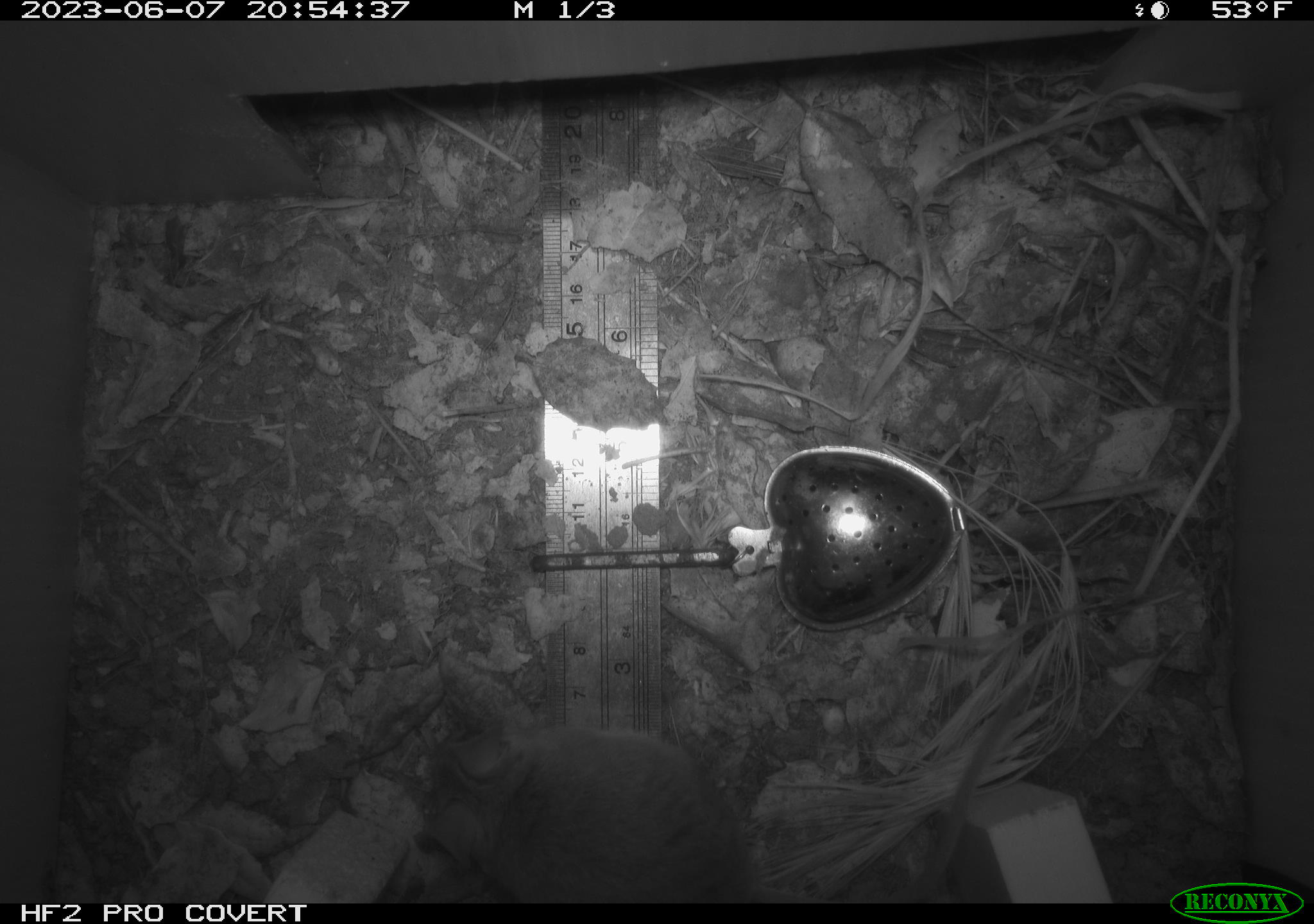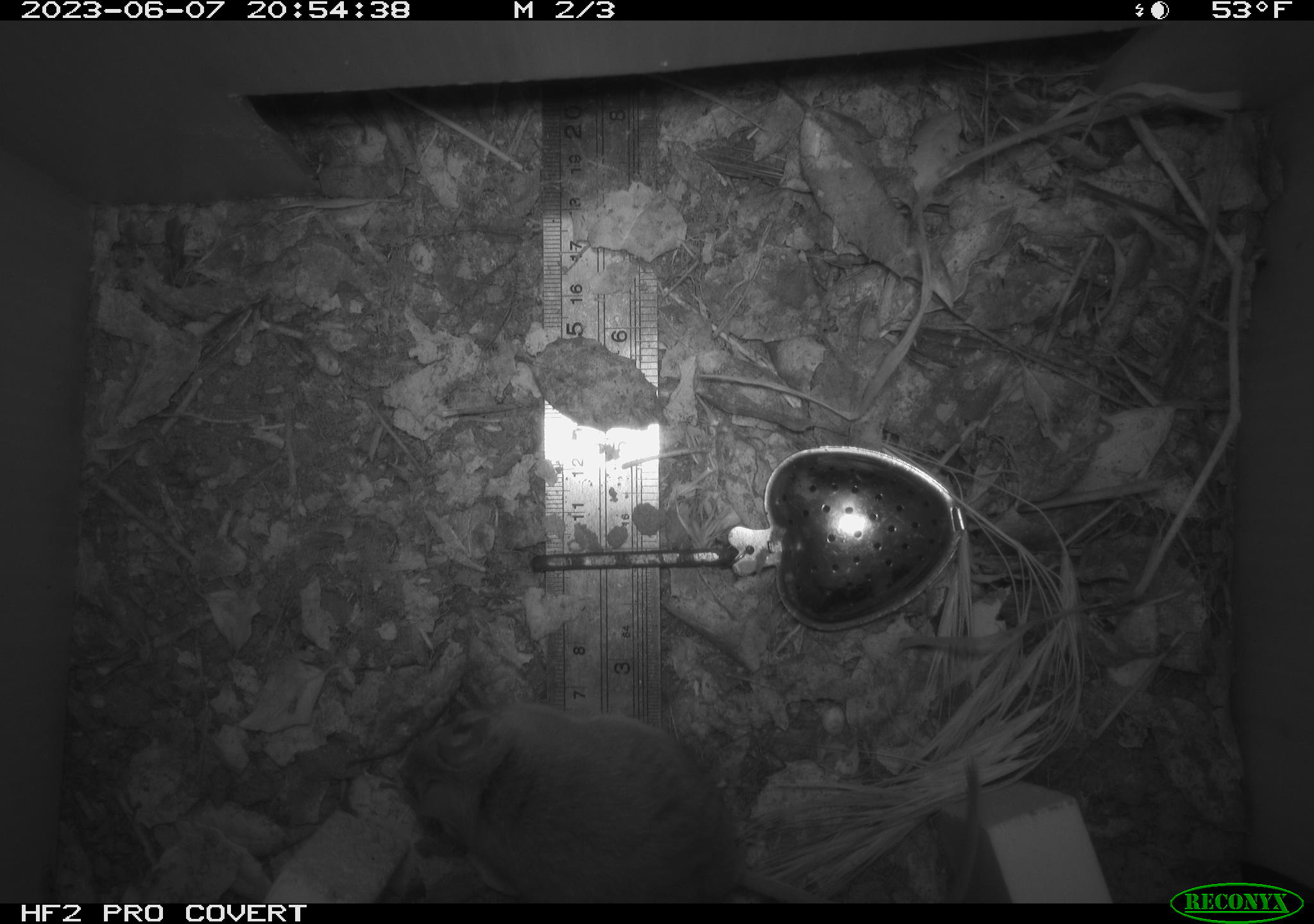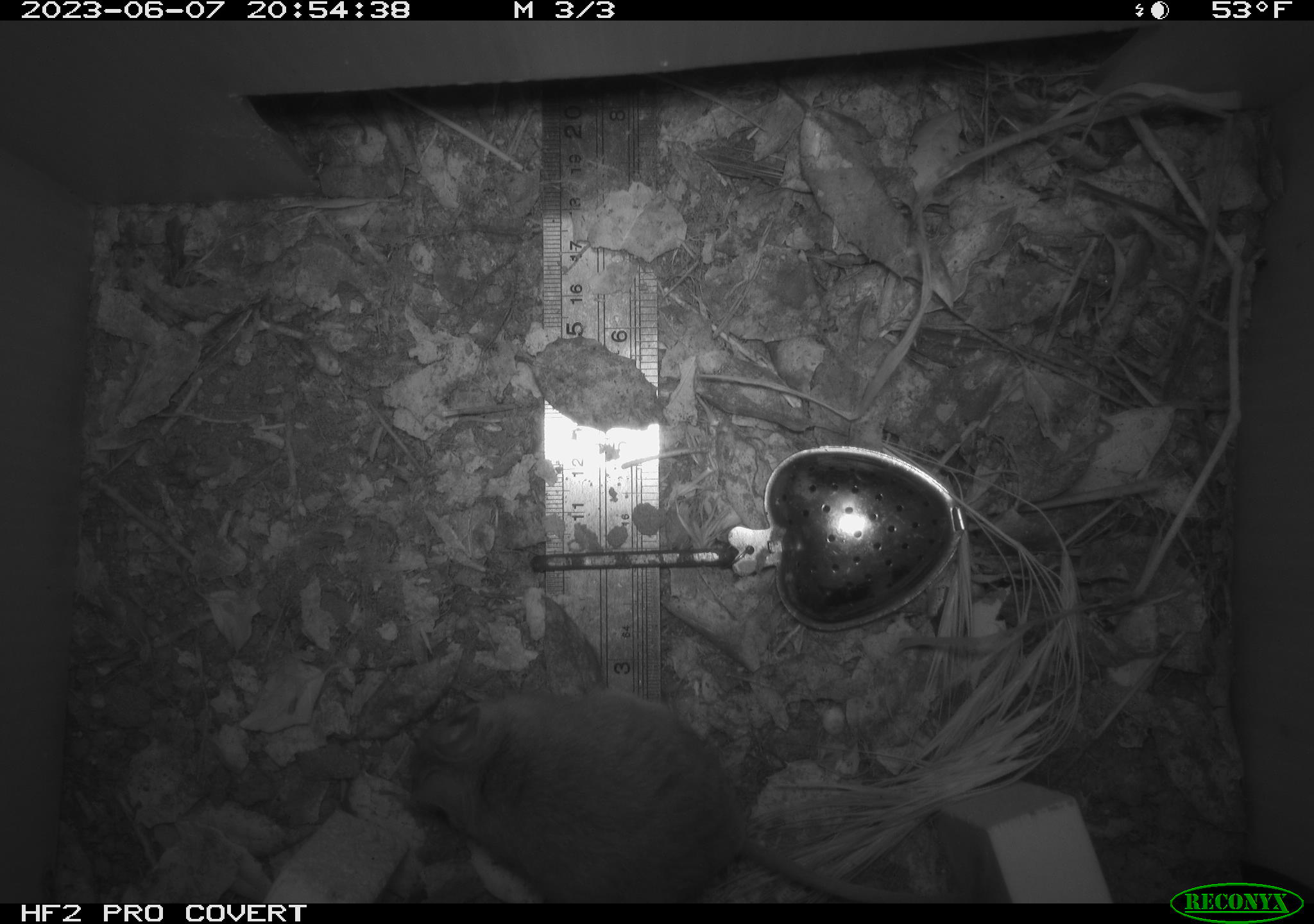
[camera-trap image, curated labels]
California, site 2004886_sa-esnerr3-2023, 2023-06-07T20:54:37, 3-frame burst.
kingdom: Animalia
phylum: Chordata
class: Mammalia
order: Rodentia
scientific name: Rodentia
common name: mouse species